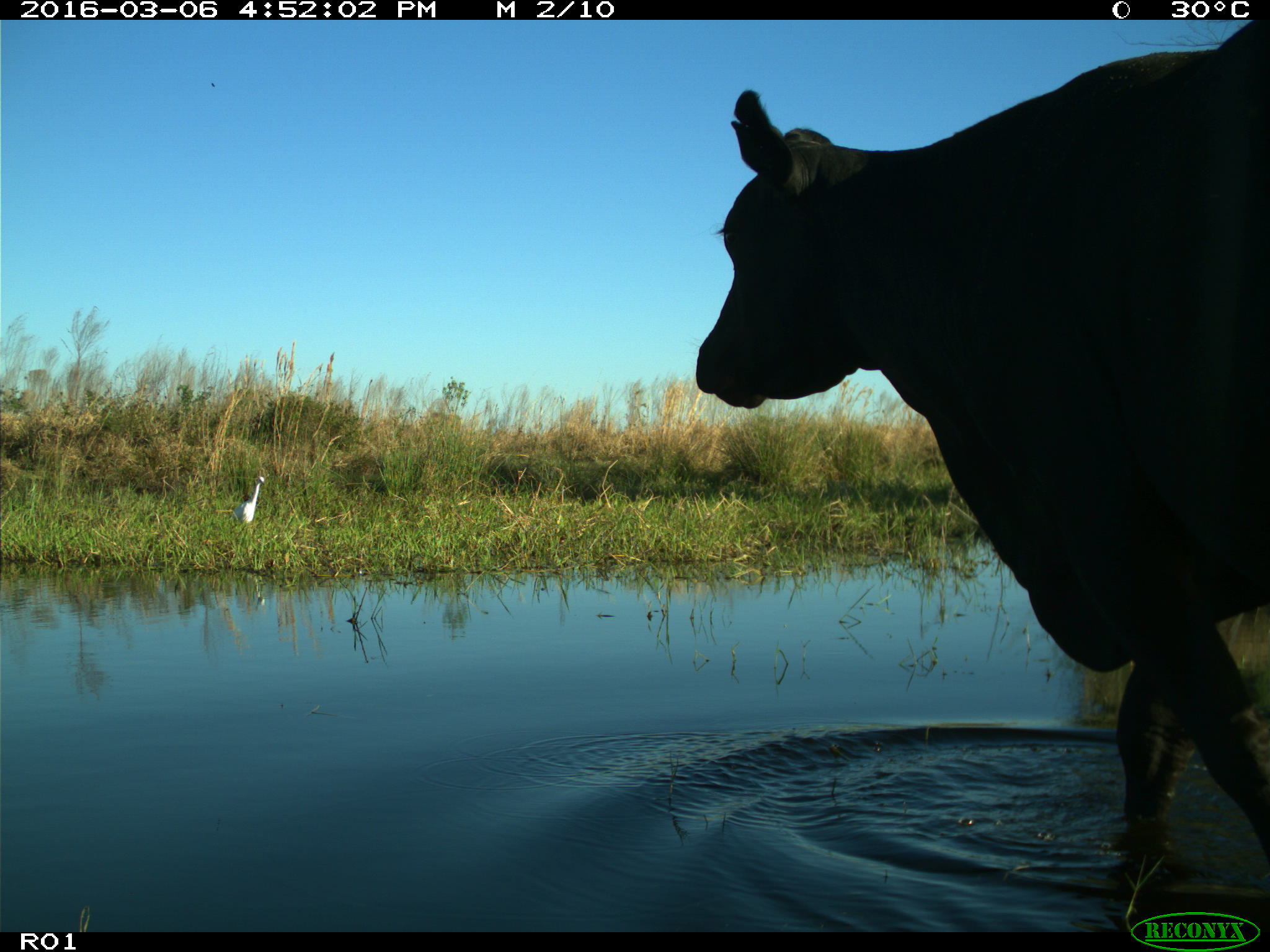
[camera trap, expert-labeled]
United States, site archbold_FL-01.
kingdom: Animalia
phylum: Chordata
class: Mammalia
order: Artiodactyla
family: Bovidae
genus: Bos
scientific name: Bos taurus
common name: domestic cow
Bos taurus (domestic cow).